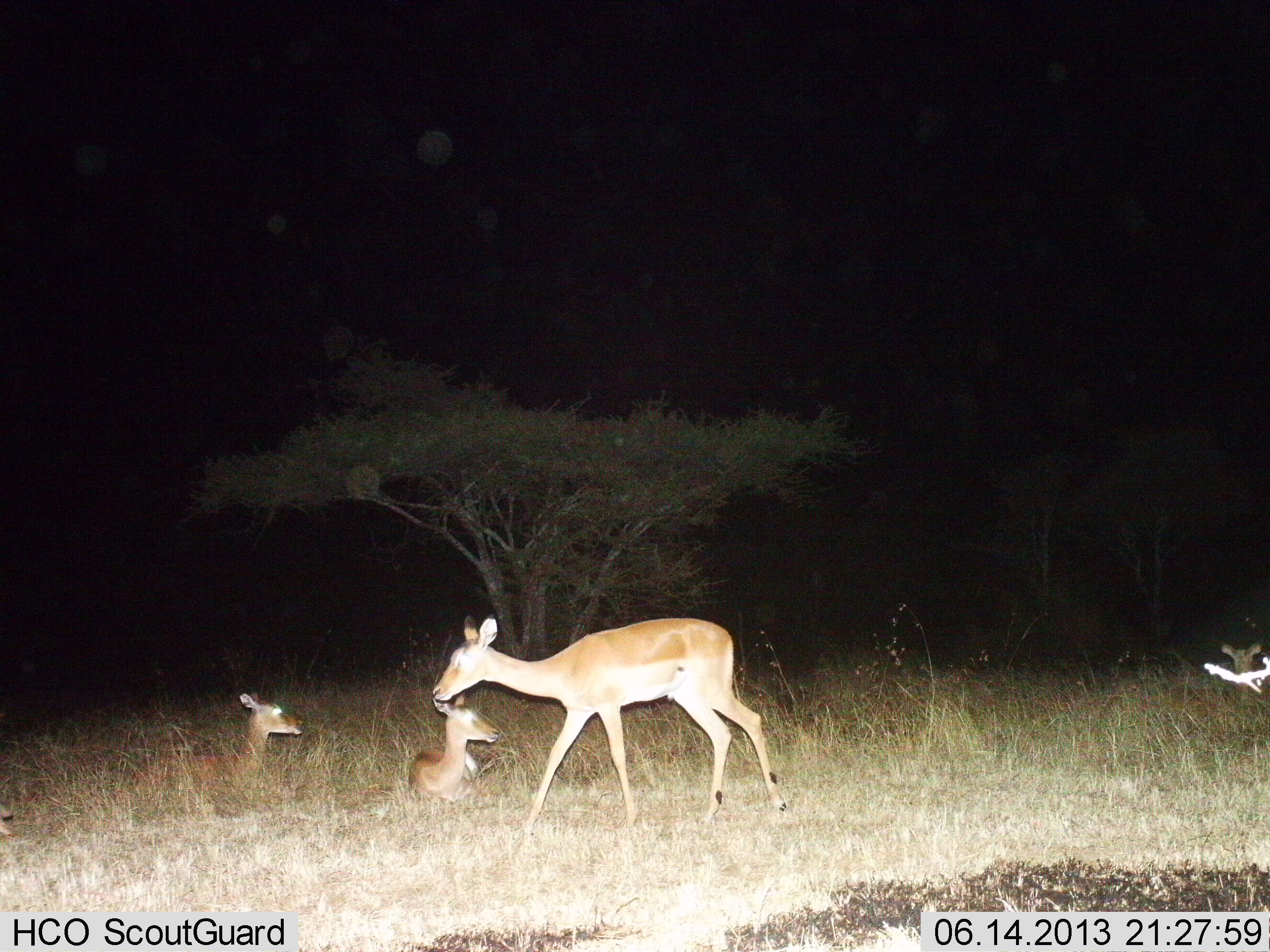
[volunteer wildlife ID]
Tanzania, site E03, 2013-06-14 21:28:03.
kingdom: Animalia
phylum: Chordata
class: Mammalia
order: Artiodactyla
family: Bovidae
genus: Aepyceros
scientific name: Aepyceros melampus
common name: impala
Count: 4.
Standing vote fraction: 31%.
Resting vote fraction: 94%.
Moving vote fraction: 56%.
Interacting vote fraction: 0%.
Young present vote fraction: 12%.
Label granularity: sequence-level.